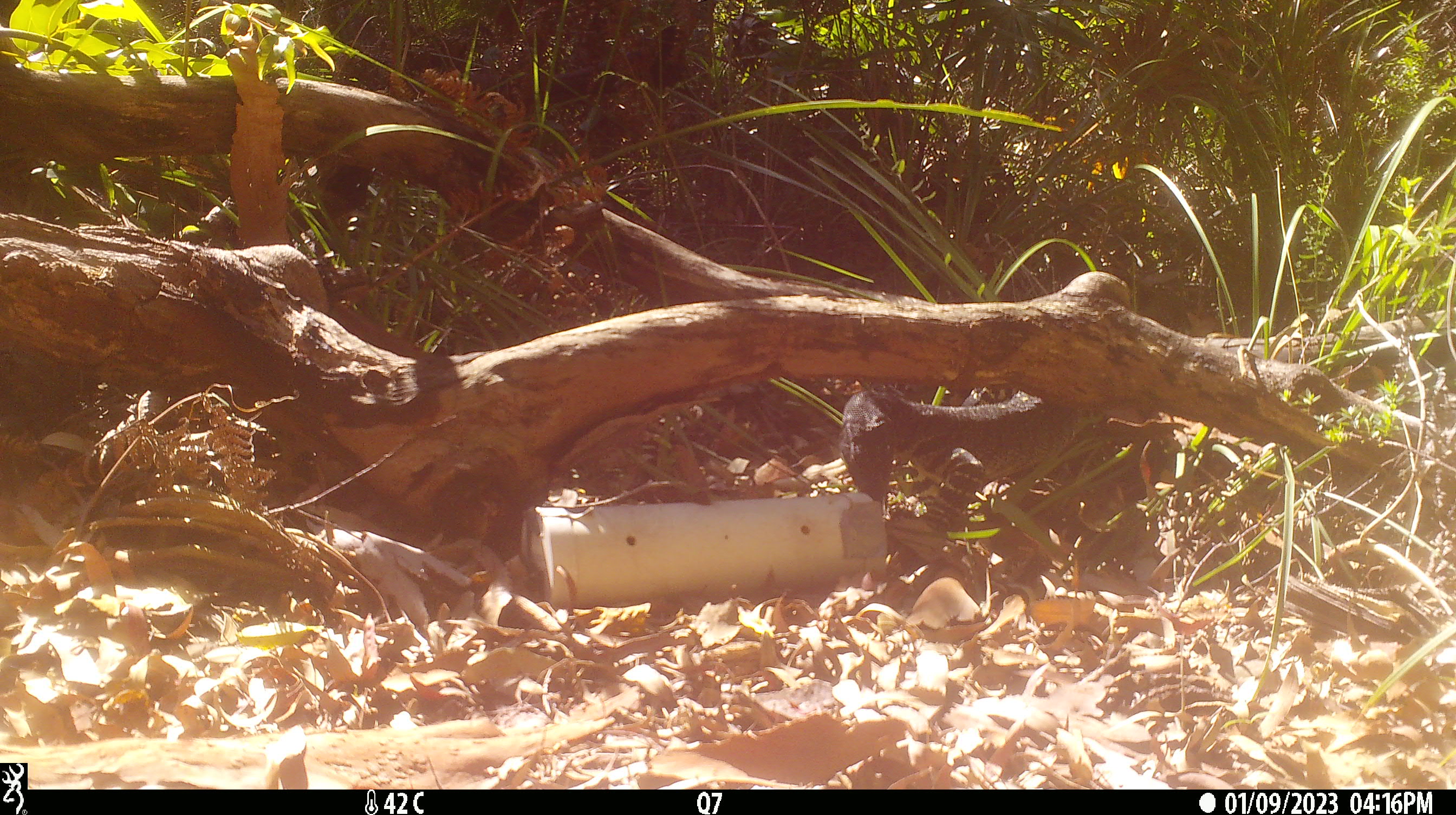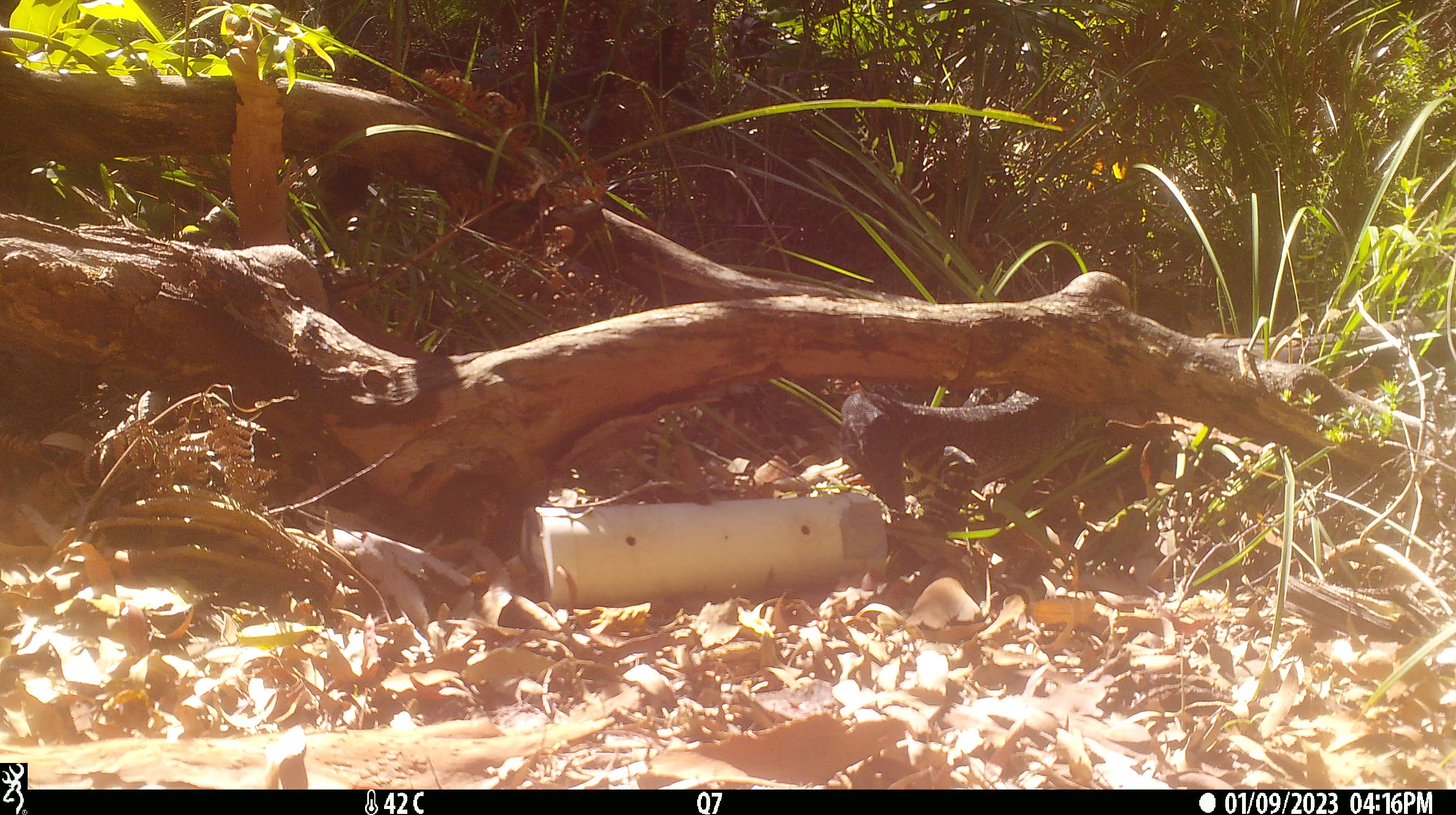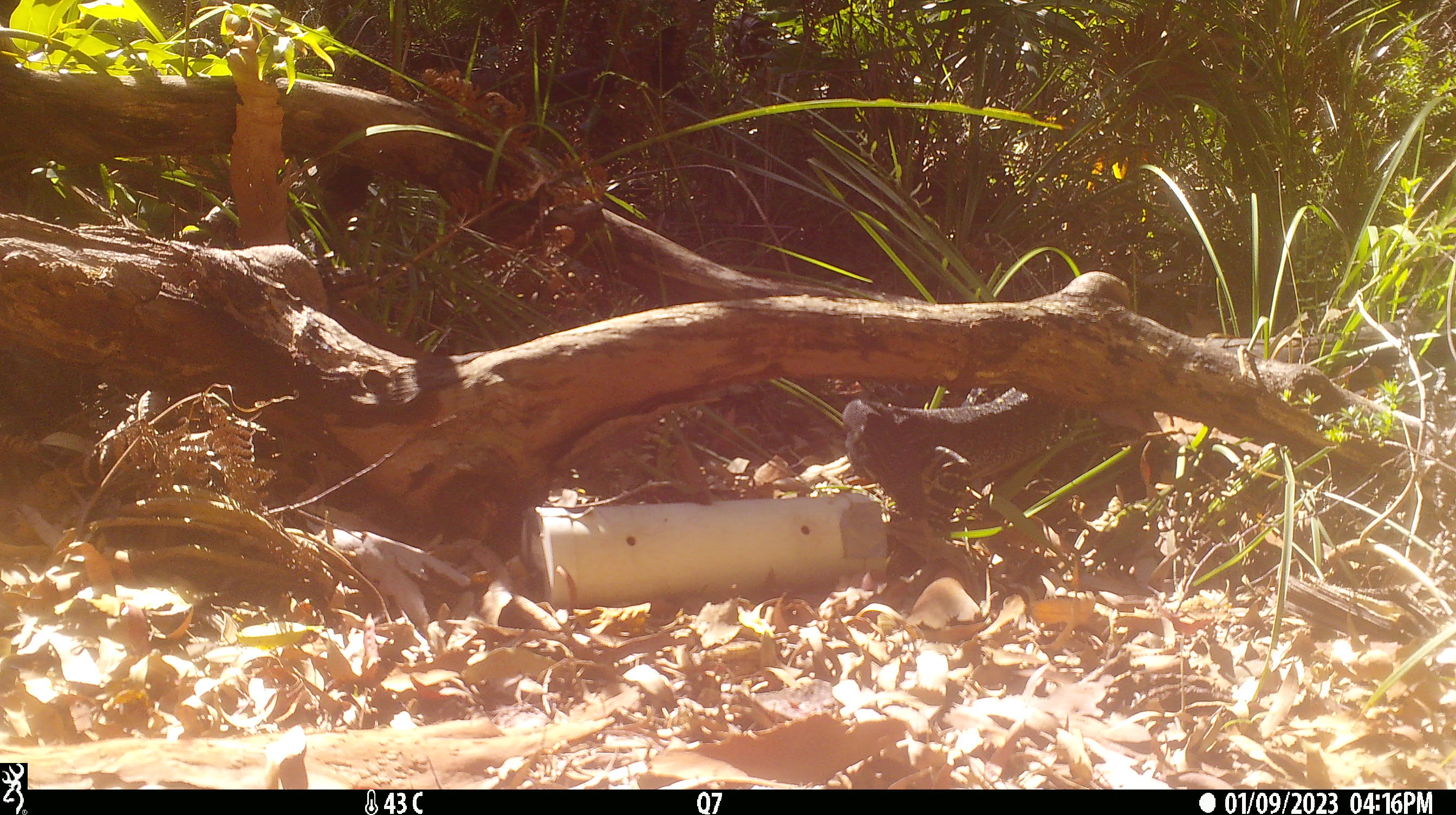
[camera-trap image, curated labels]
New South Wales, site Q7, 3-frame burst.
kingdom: Animalia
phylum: Chordata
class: Reptilia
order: Squamata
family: Varanidae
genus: Varanus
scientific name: Varanus varius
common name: lace monitor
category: goanna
Goanna (lace monitor) (Varanus varius).